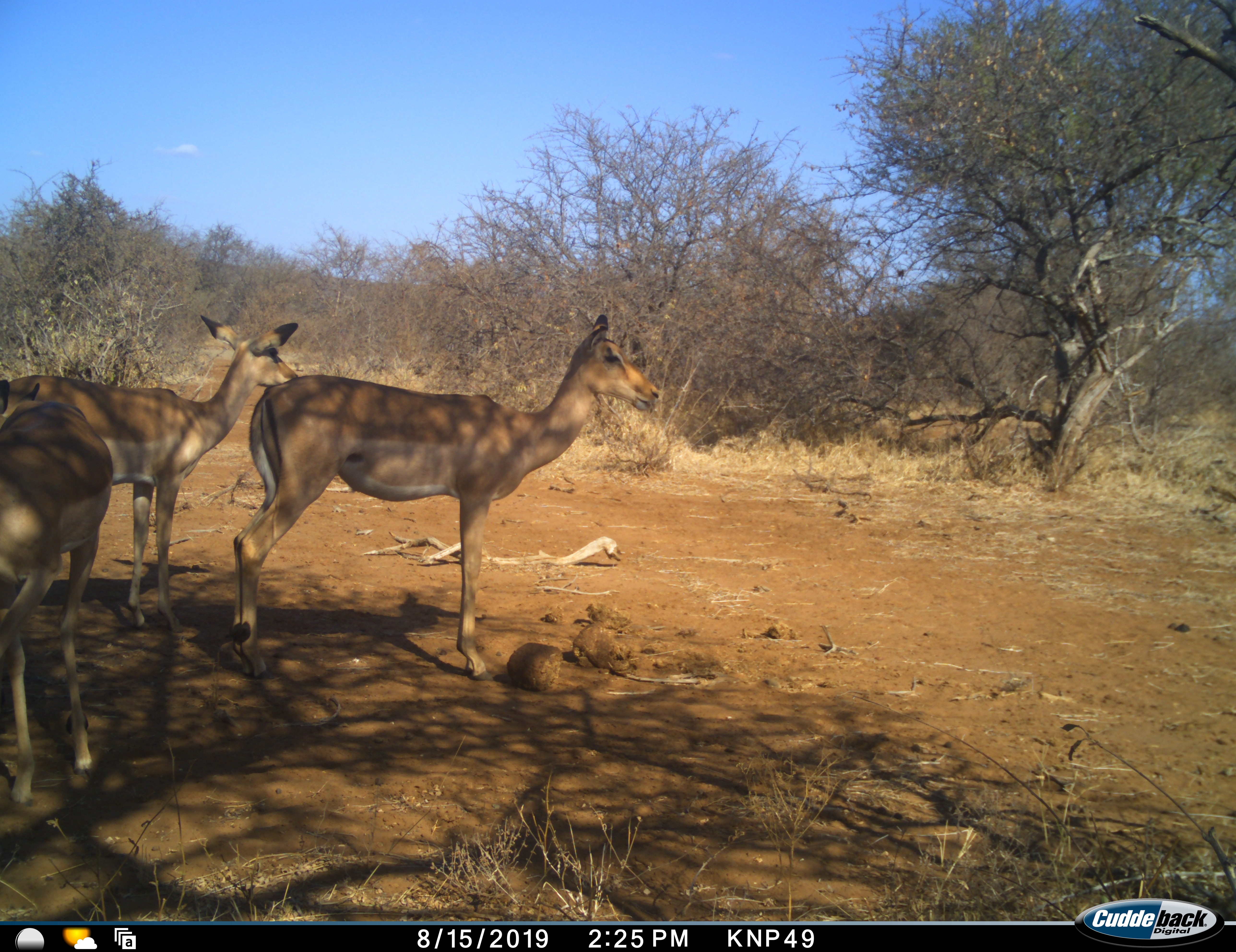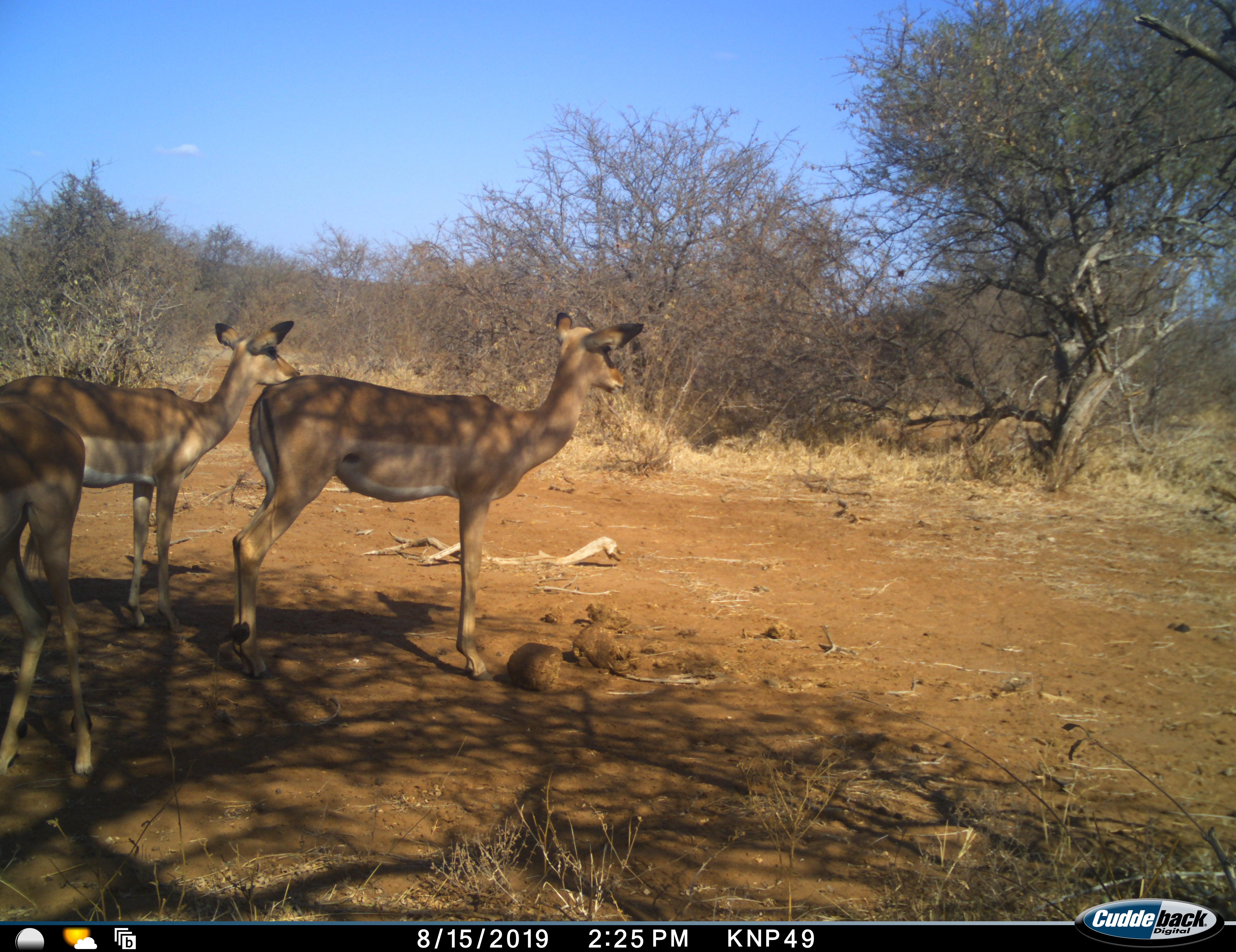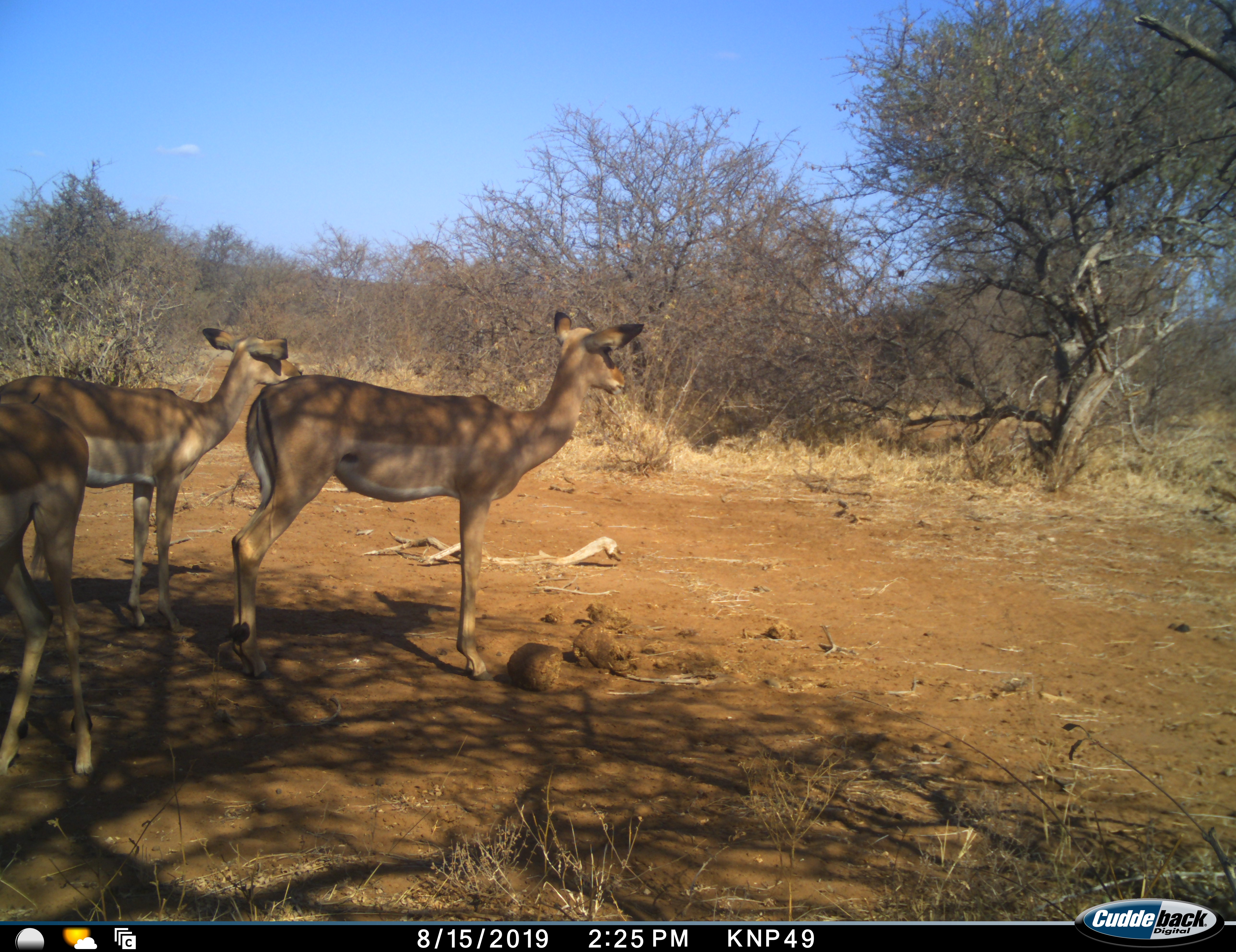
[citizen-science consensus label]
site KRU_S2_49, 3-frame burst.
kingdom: Animalia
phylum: Chordata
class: Mammalia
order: Artiodactyla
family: Bovidae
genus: Aepyceros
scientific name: Aepyceros melampus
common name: impala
Impala (Aepyceros melampus), count 3. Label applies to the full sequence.